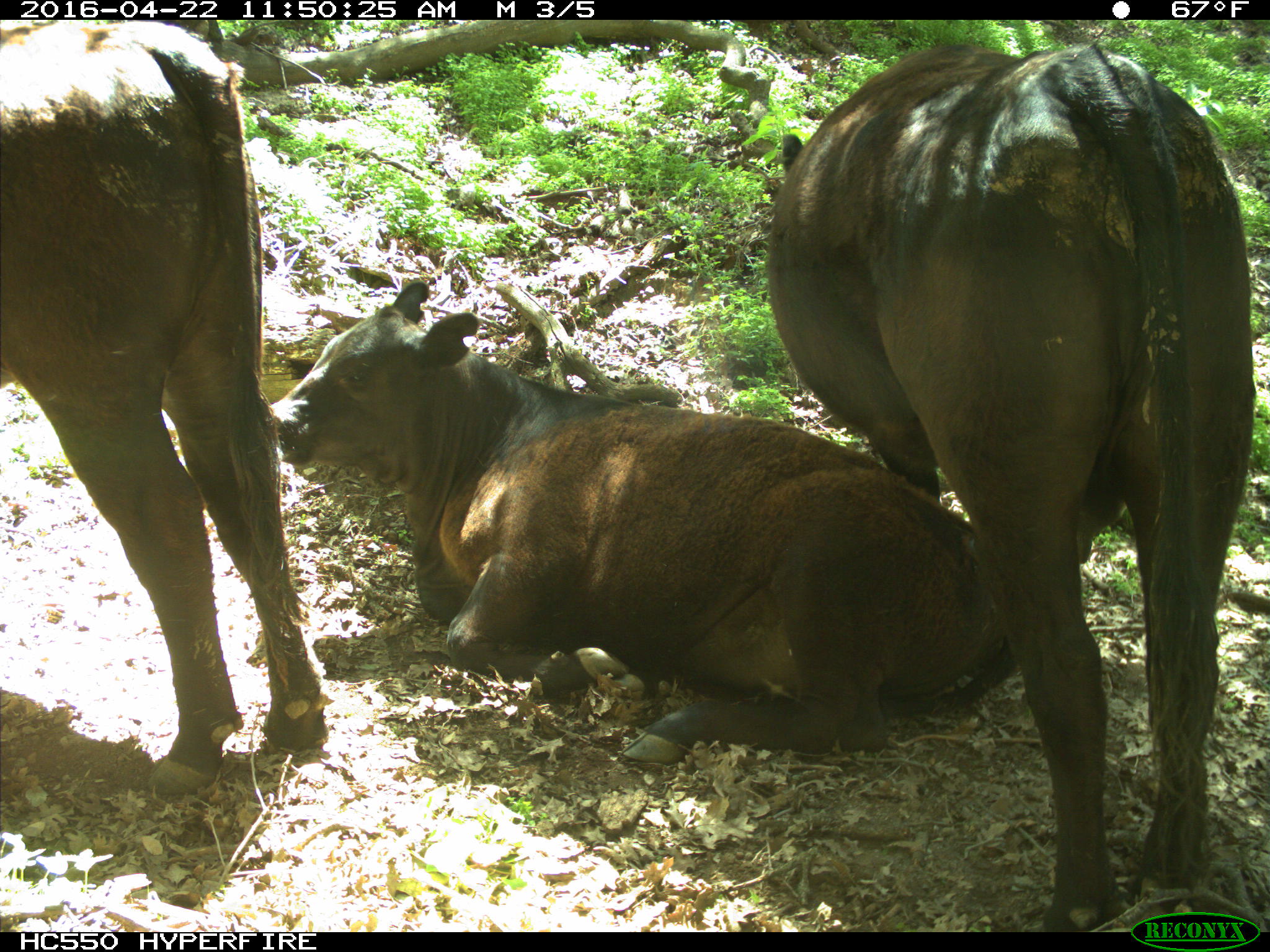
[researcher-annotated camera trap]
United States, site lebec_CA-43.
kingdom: Animalia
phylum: Chordata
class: Mammalia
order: Artiodactyla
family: Bovidae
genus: Bos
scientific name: Bos taurus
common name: domestic cow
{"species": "Bos taurus (domestic cow)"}